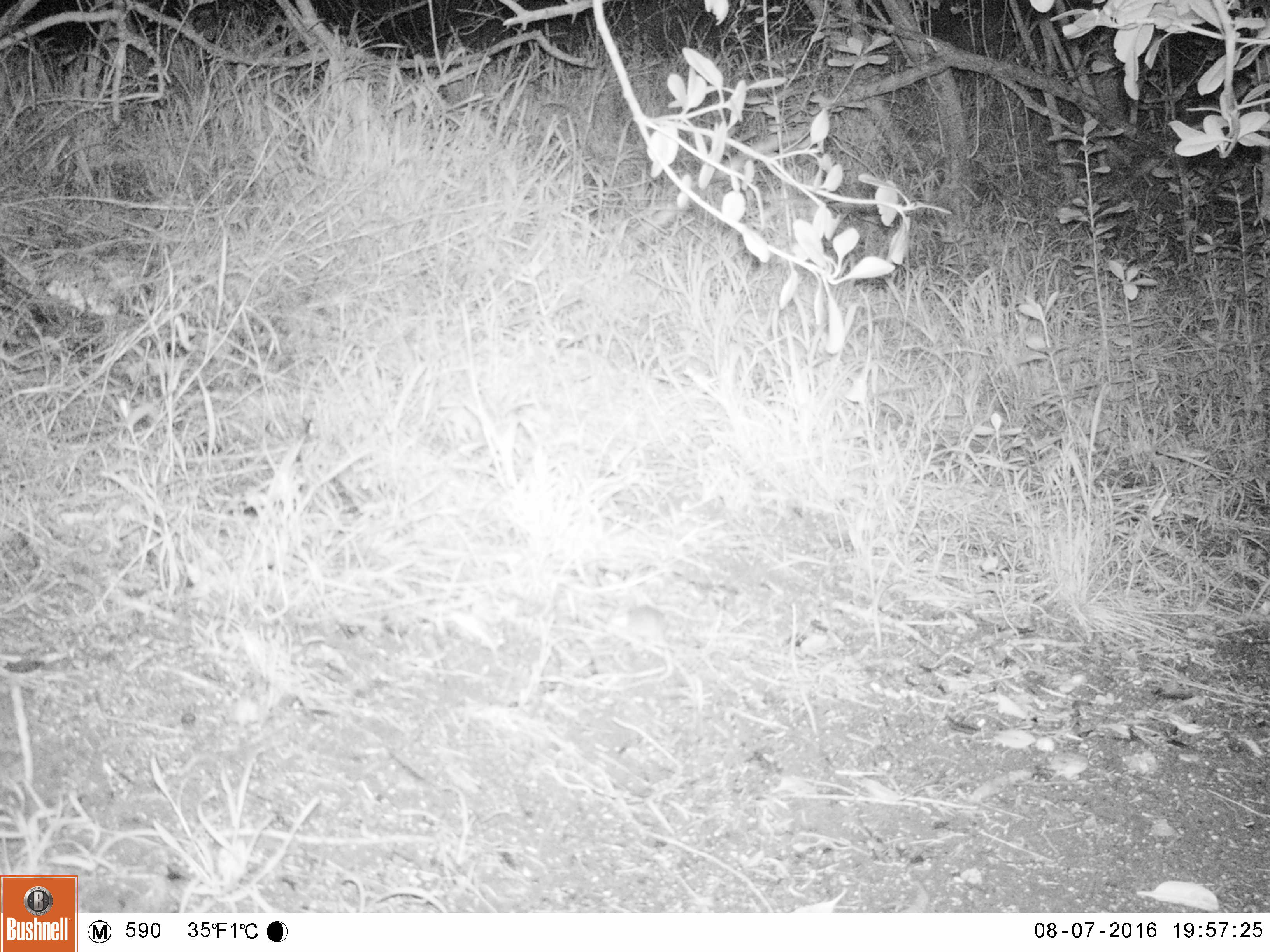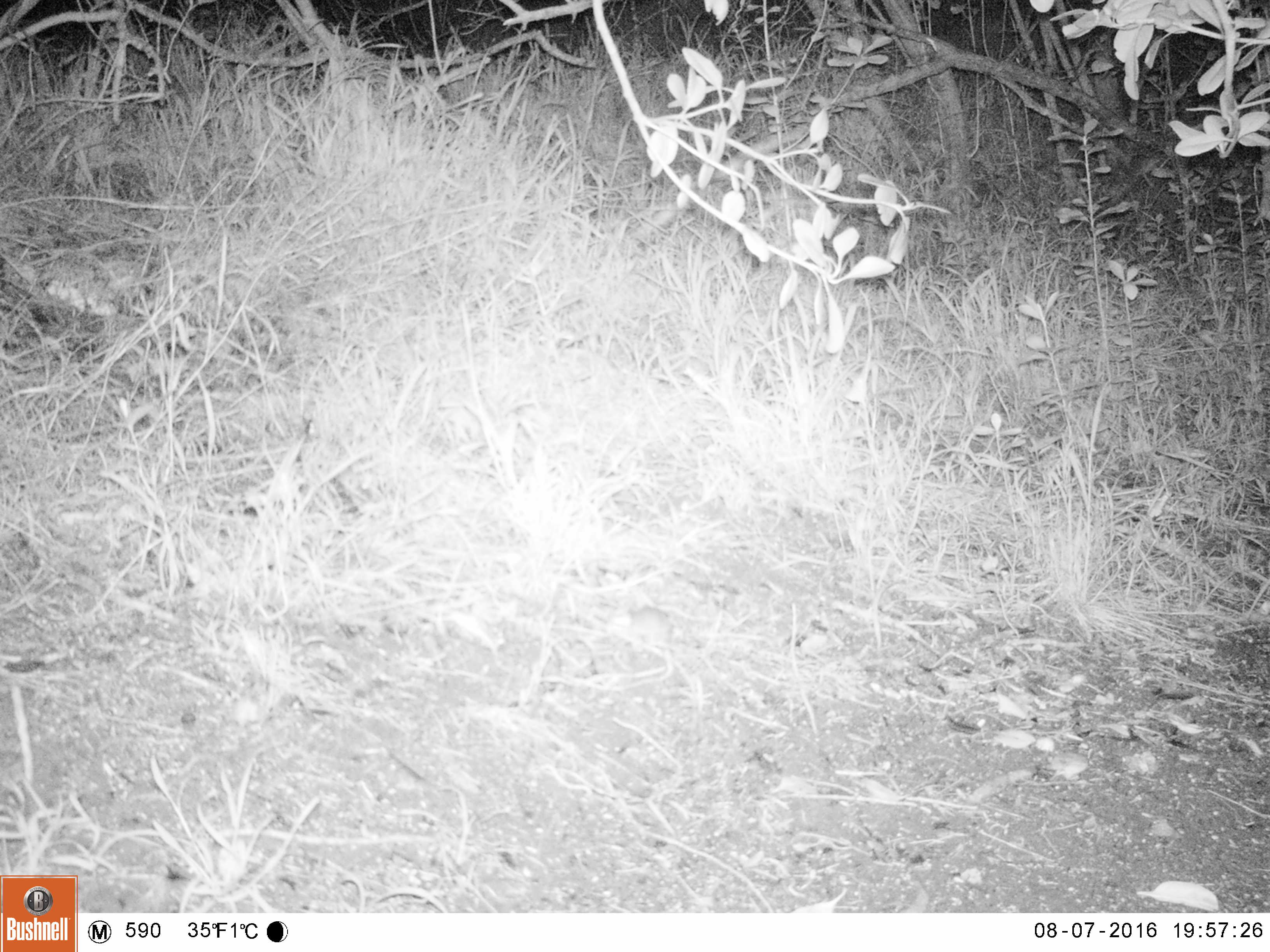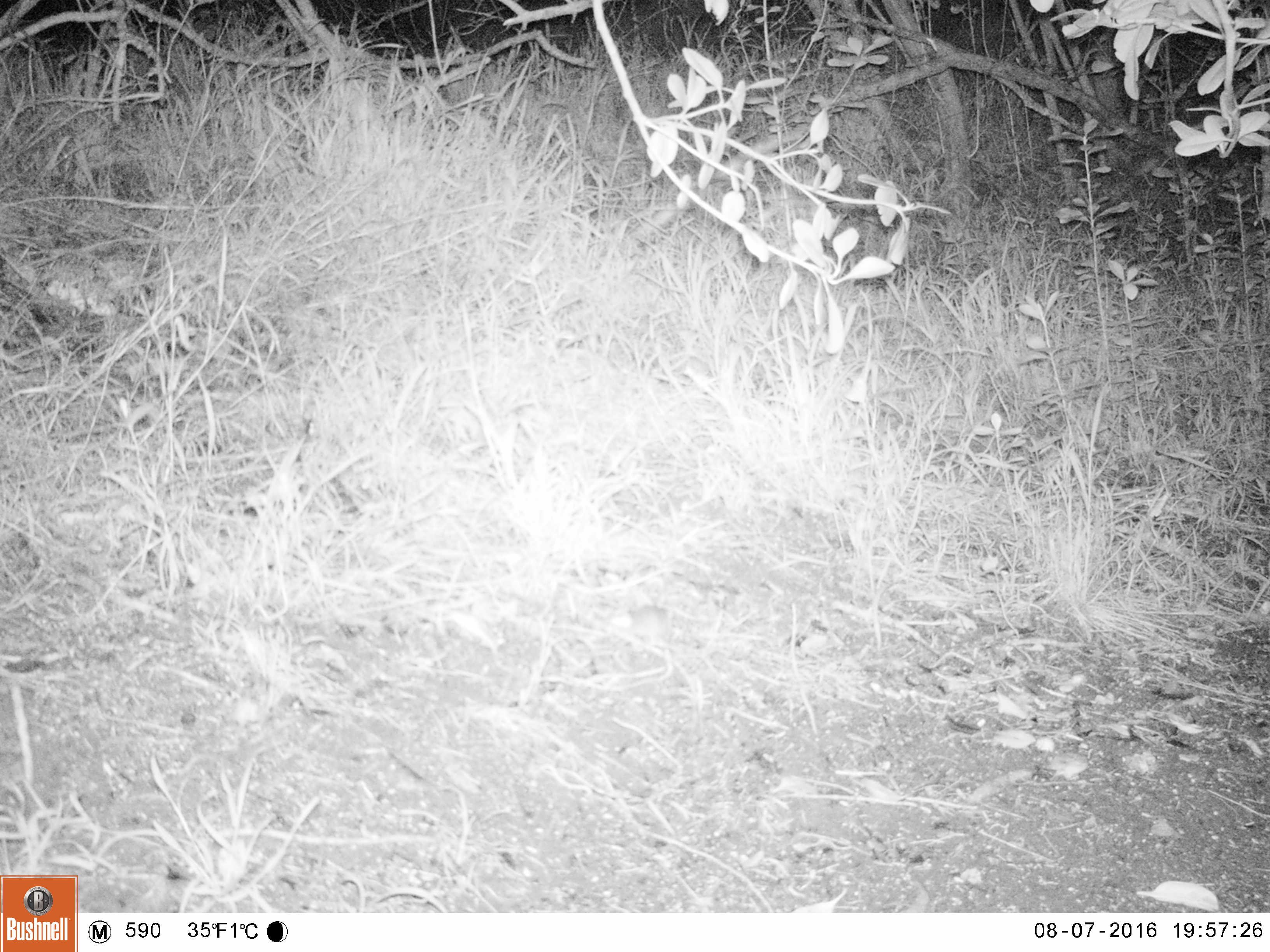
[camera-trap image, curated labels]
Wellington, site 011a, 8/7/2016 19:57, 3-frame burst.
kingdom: Animalia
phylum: Chordata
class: Mammalia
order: Rodentia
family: Muridae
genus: Mus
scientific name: Mus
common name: mouse